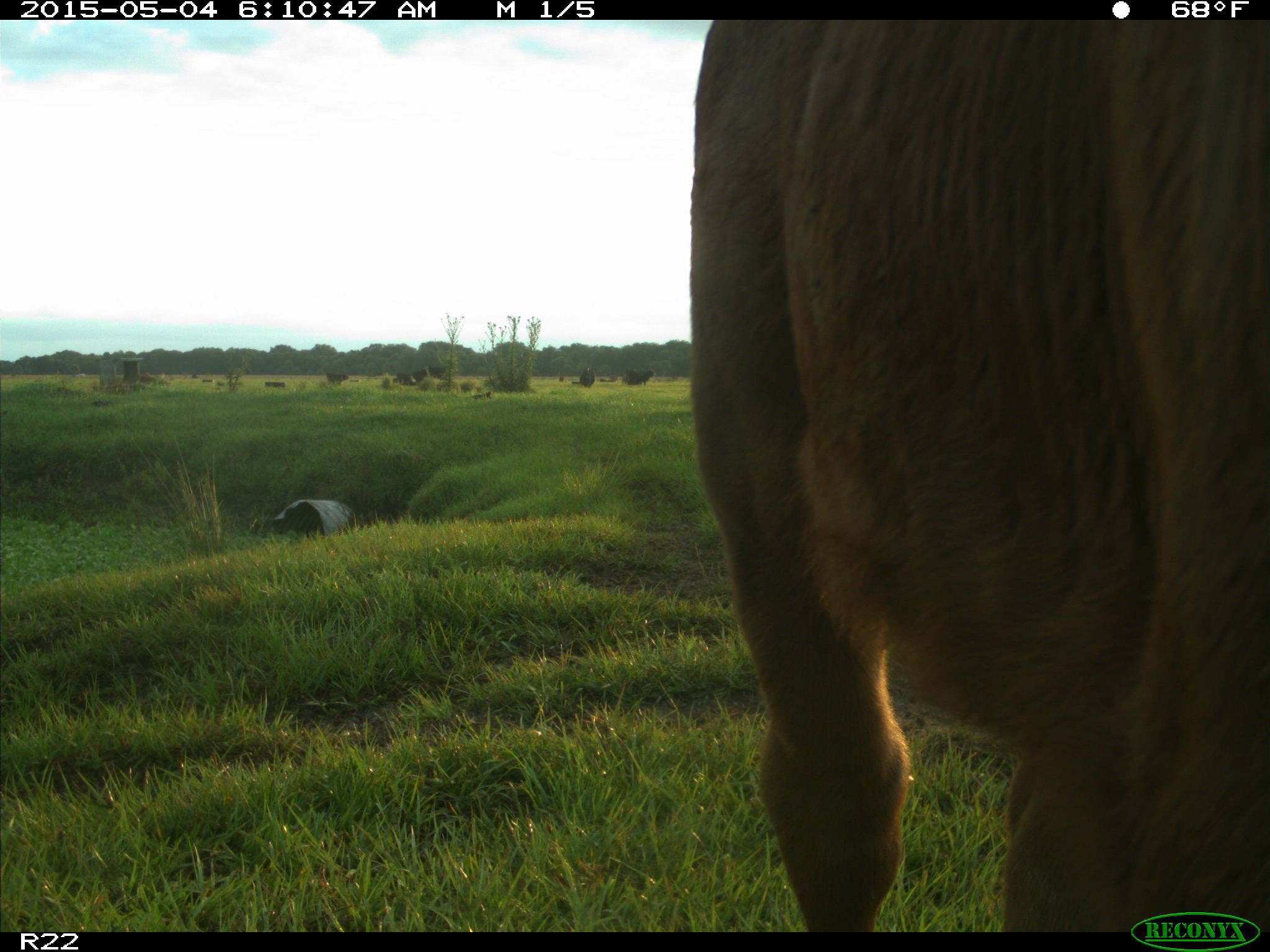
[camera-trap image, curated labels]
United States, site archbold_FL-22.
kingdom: Animalia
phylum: Chordata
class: Mammalia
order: Artiodactyla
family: Bovidae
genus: Bos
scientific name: Bos taurus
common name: domestic cow